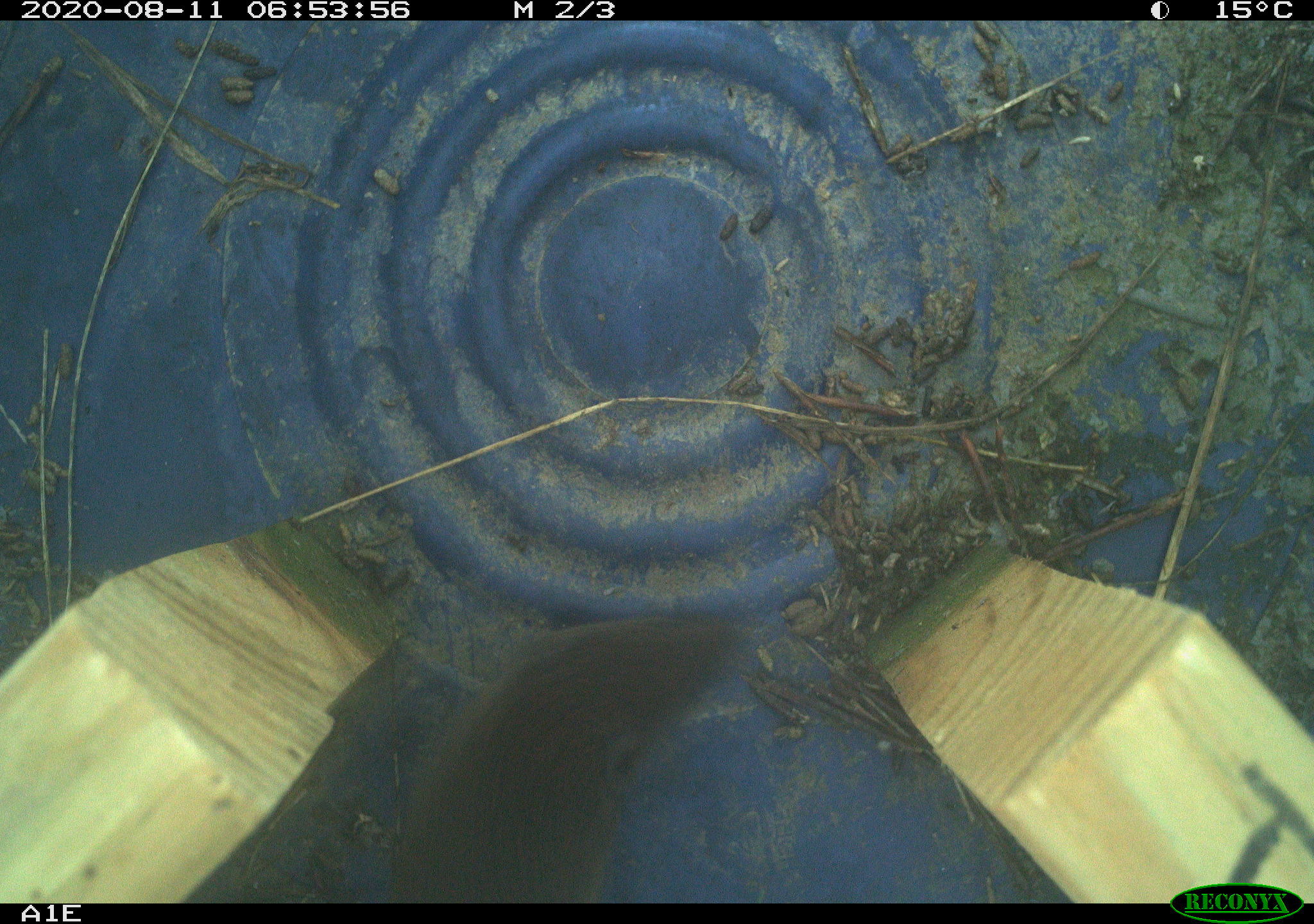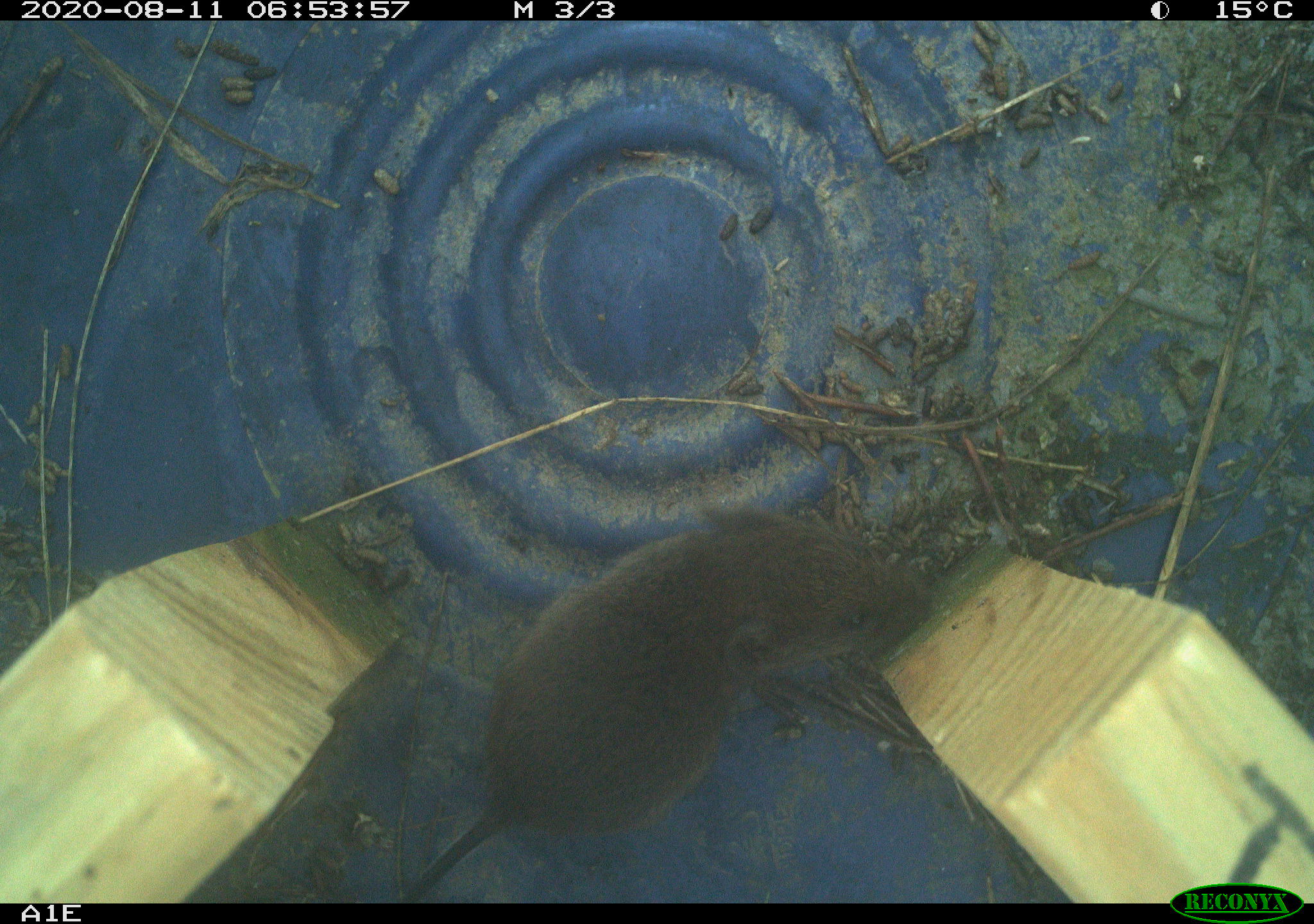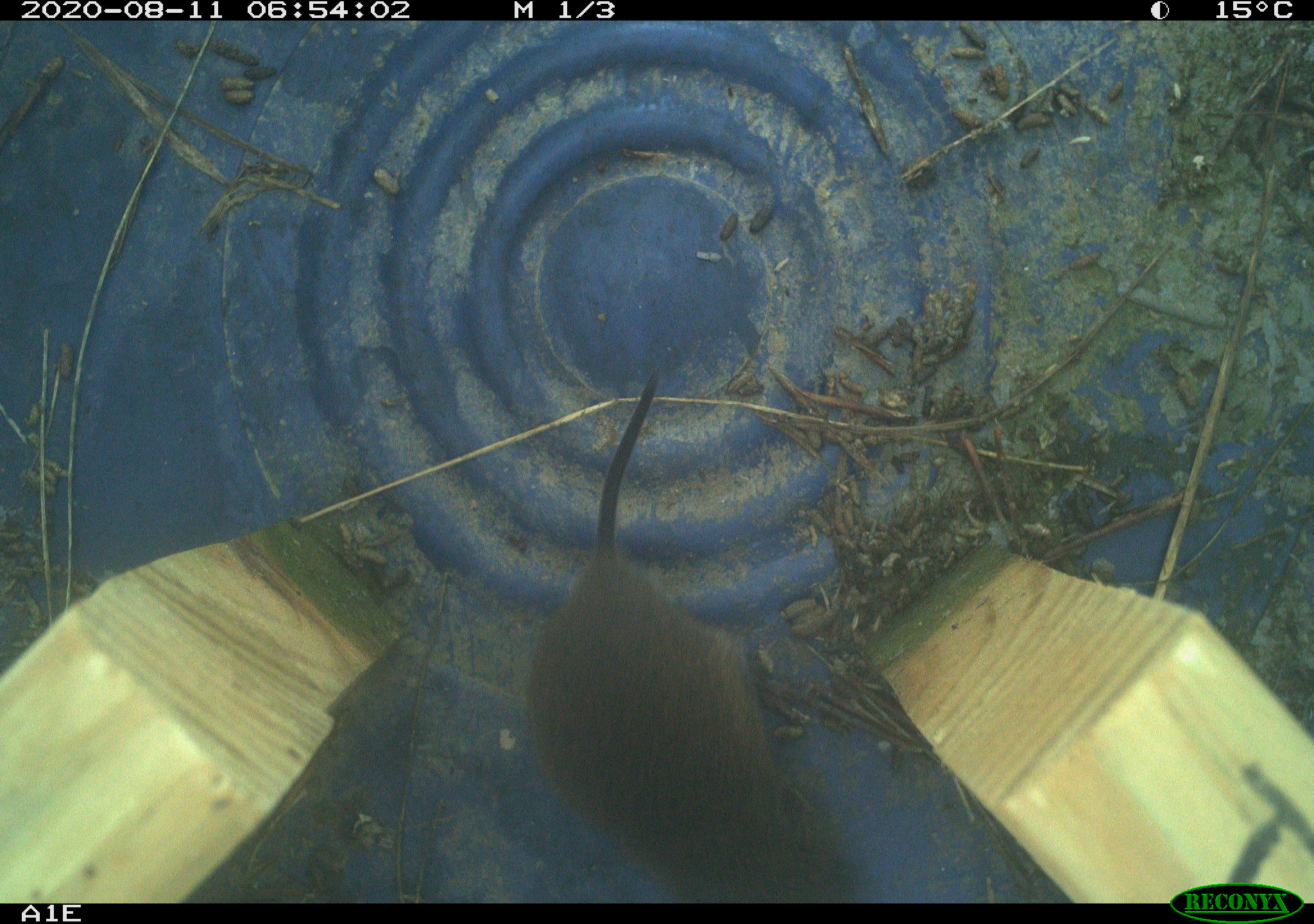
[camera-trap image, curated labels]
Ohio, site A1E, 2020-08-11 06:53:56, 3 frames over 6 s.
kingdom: Animalia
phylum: Chordata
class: Mammalia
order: Rodentia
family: Cricetidae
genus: Microtus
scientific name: Microtus pennsylvanicus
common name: meadow vole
Meadow vole (Microtus pennsylvanicus).